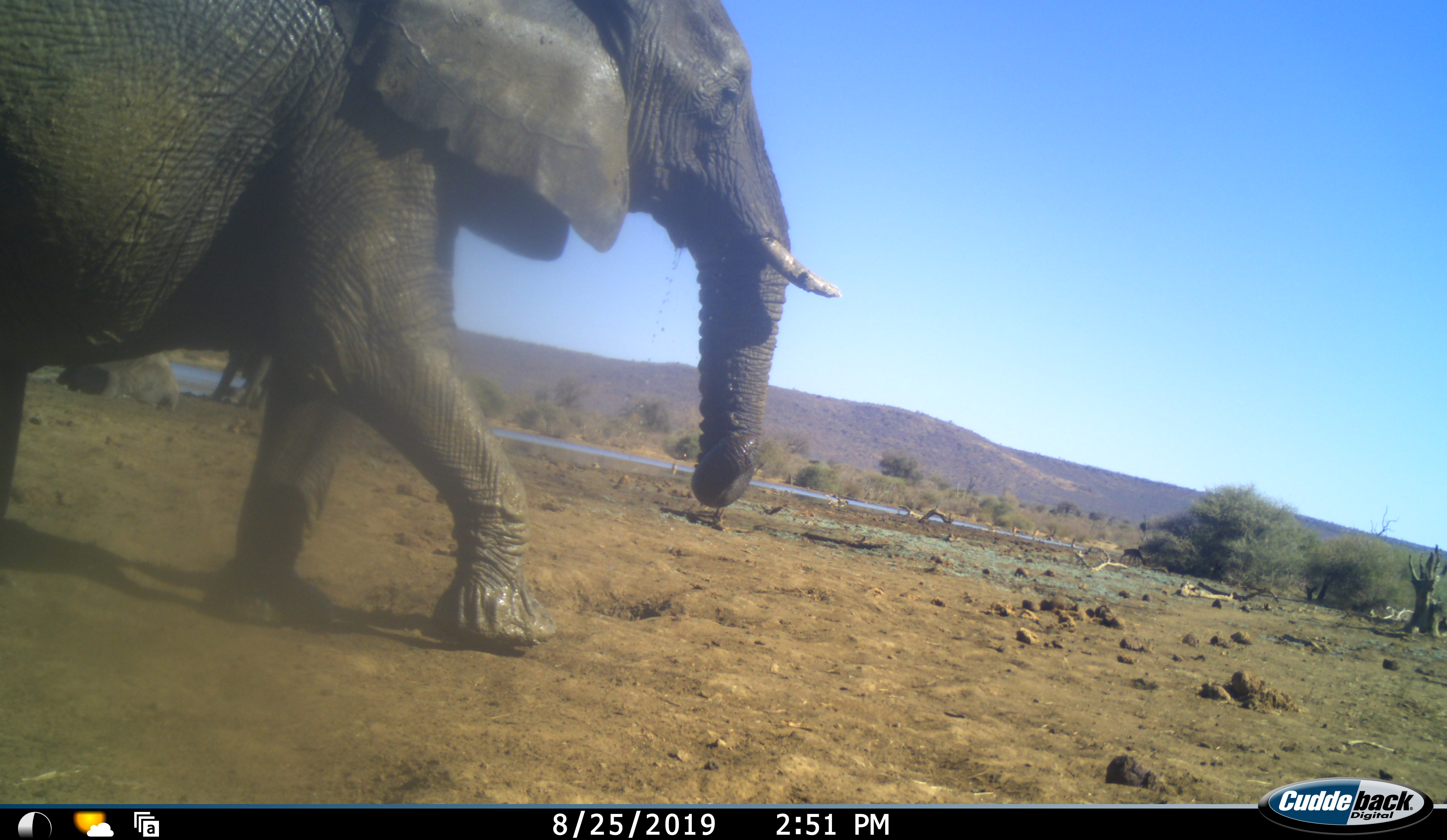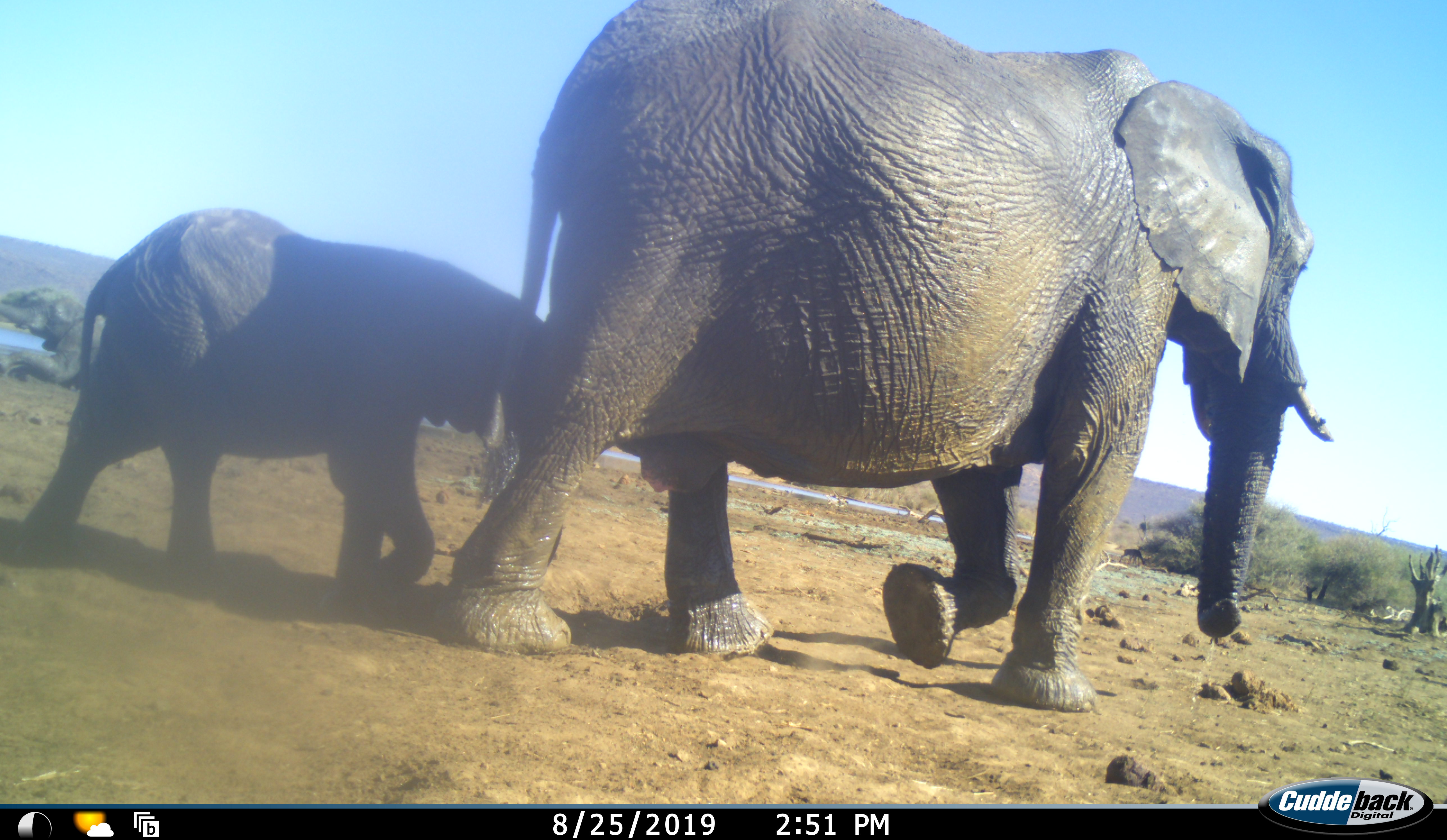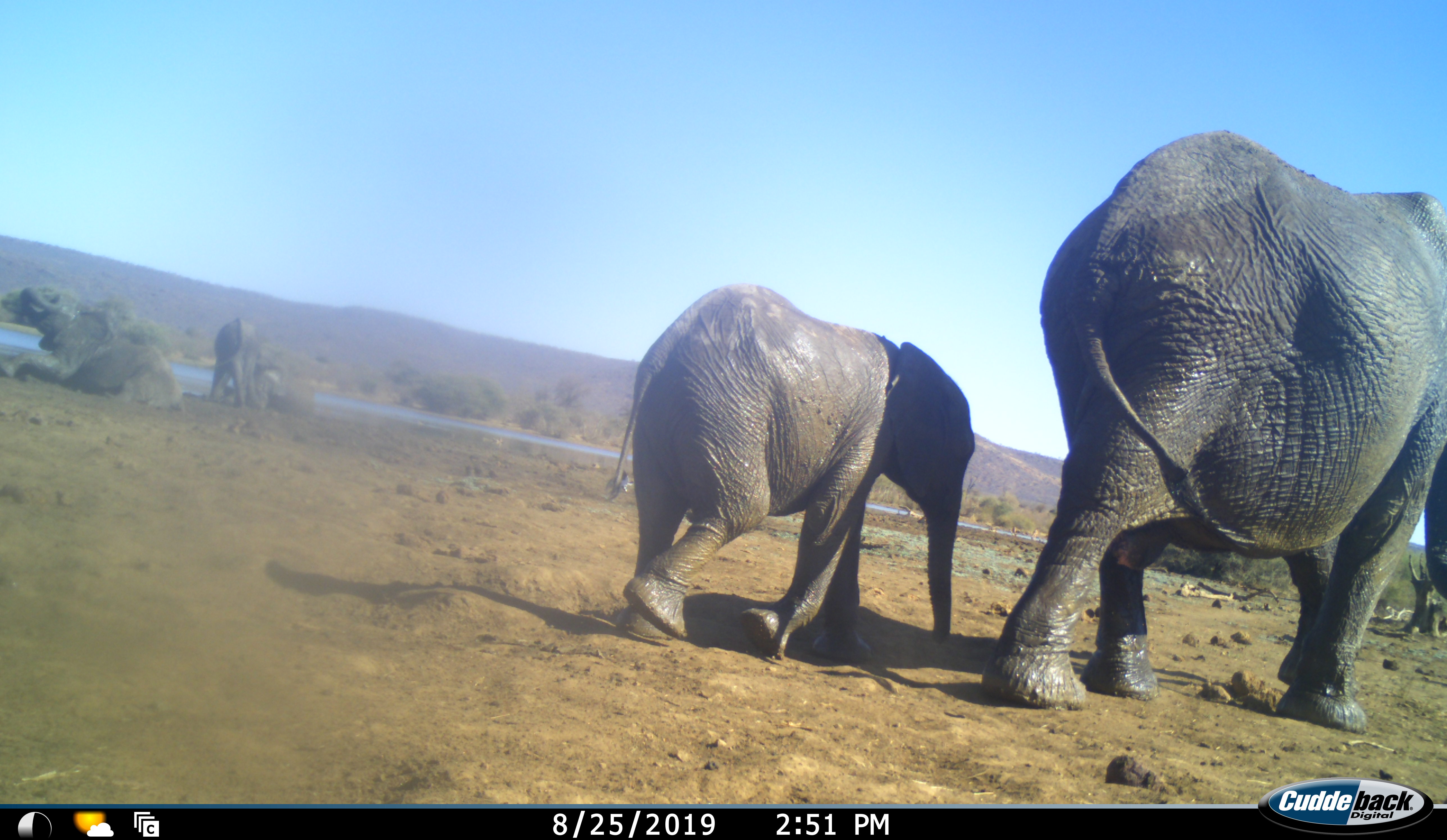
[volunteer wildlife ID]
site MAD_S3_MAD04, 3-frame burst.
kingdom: Animalia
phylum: Chordata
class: Mammalia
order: Proboscidea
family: Elephantidae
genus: Loxodonta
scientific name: Loxodonta africana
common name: african bush elephant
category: elephant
Elephant (african bush elephant) (Loxodonta africana), count 2. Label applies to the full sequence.